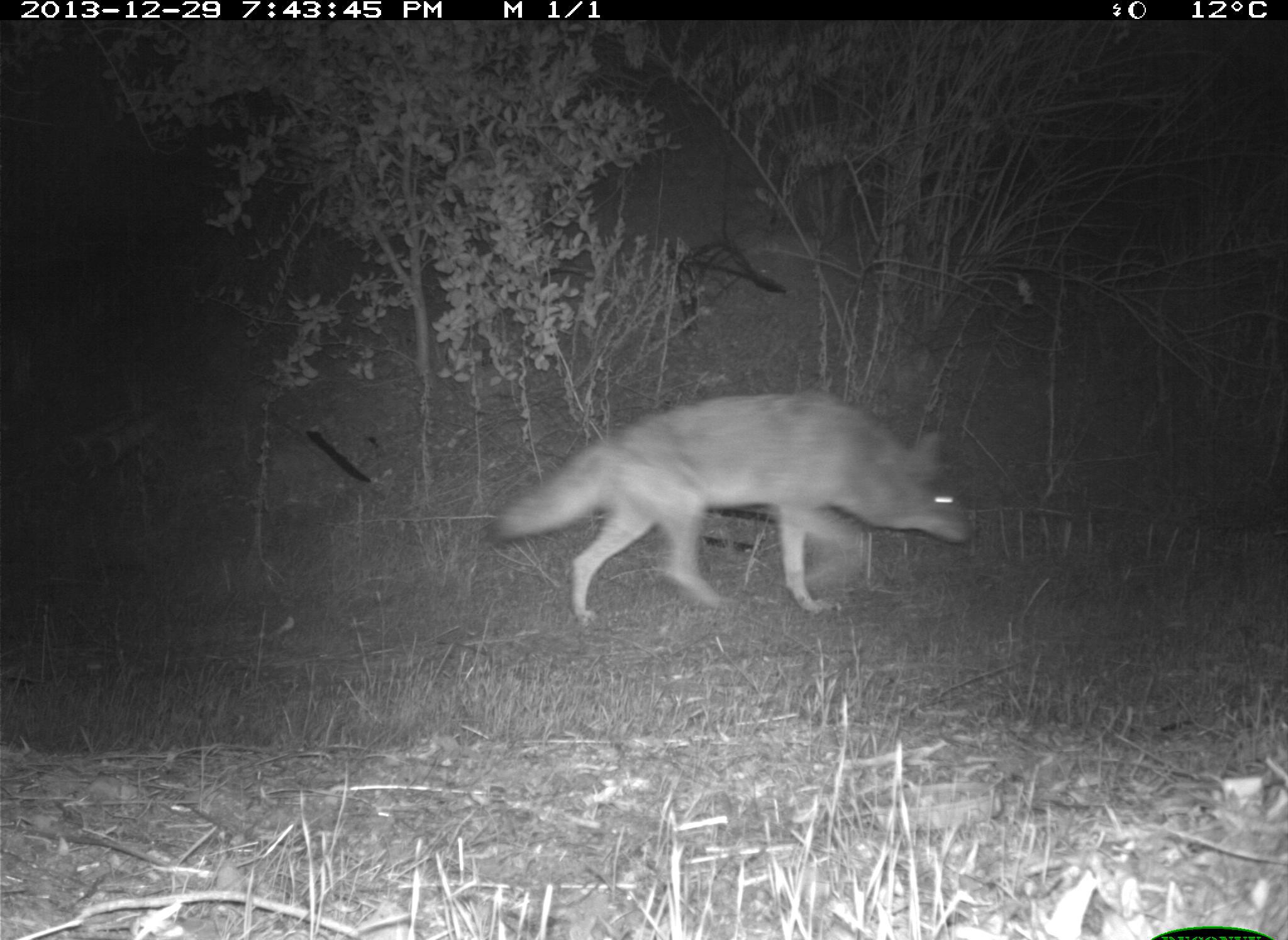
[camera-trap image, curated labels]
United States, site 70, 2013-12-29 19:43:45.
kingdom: Animalia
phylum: Chordata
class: Mammalia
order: Carnivora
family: Canidae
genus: Canis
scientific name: Canis latrans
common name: coyote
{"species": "coyote (Canis latrans)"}